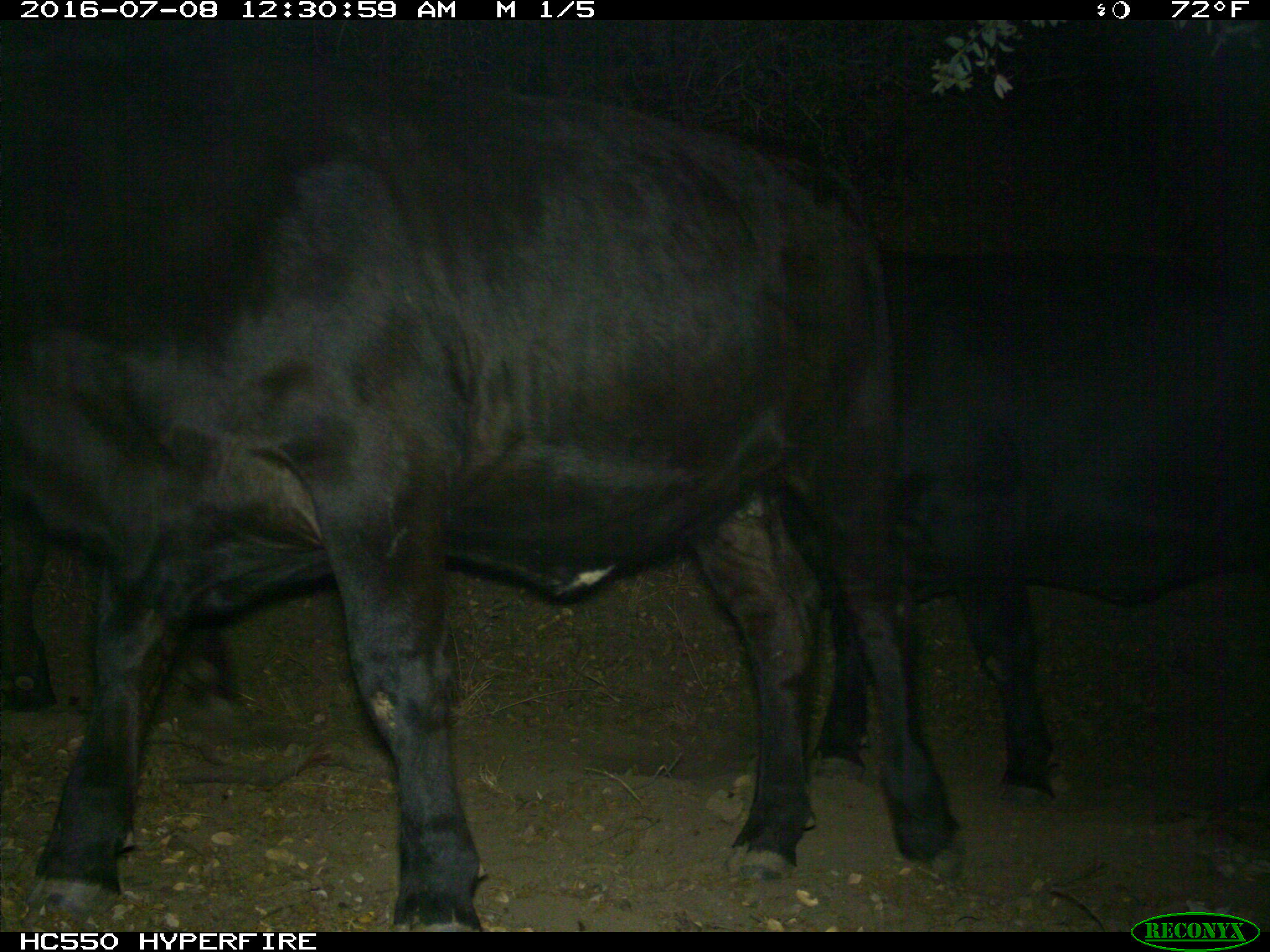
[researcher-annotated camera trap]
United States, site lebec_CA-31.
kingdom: Animalia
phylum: Chordata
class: Mammalia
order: Artiodactyla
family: Bovidae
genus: Bos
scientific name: Bos taurus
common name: domestic cow